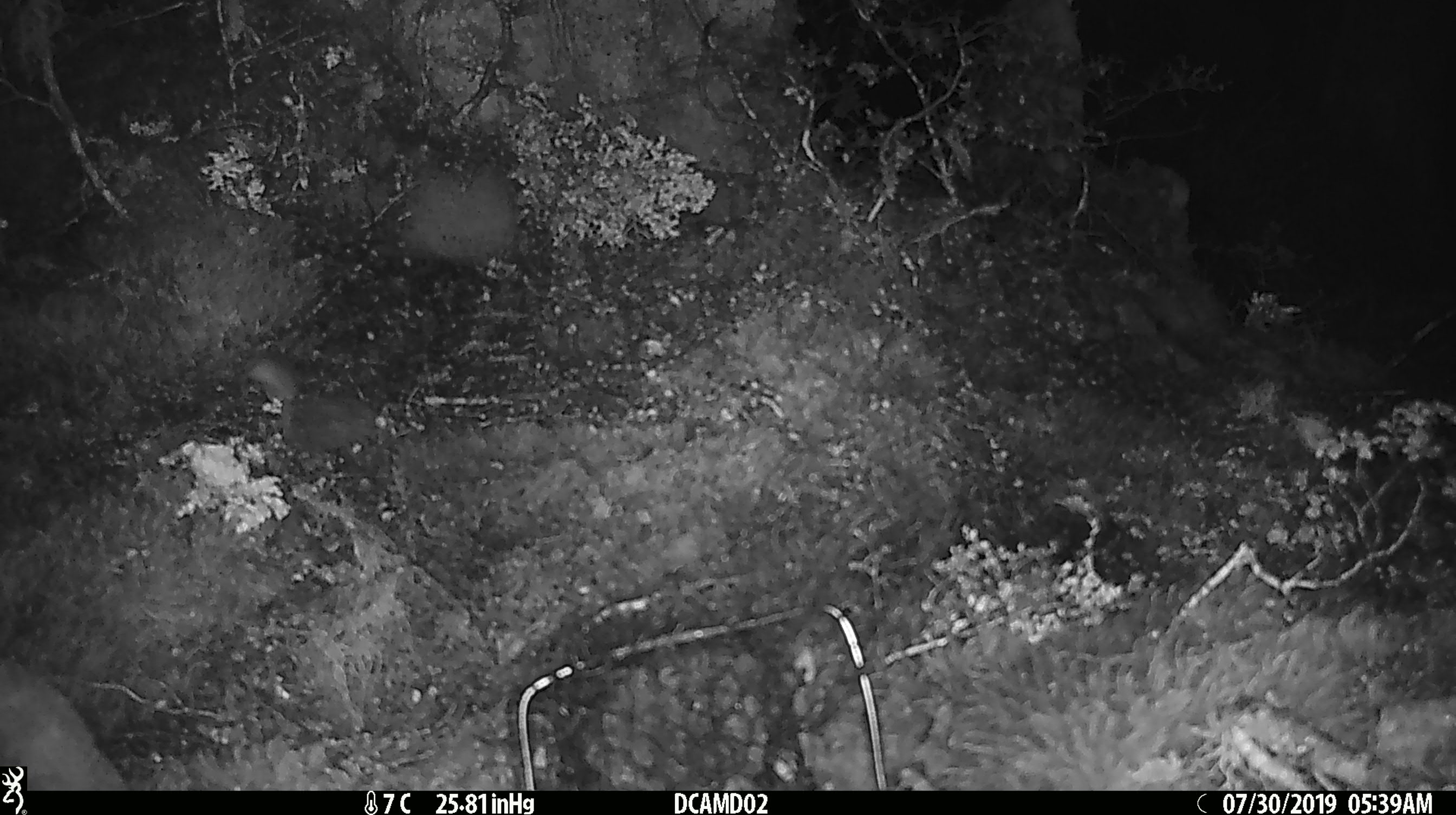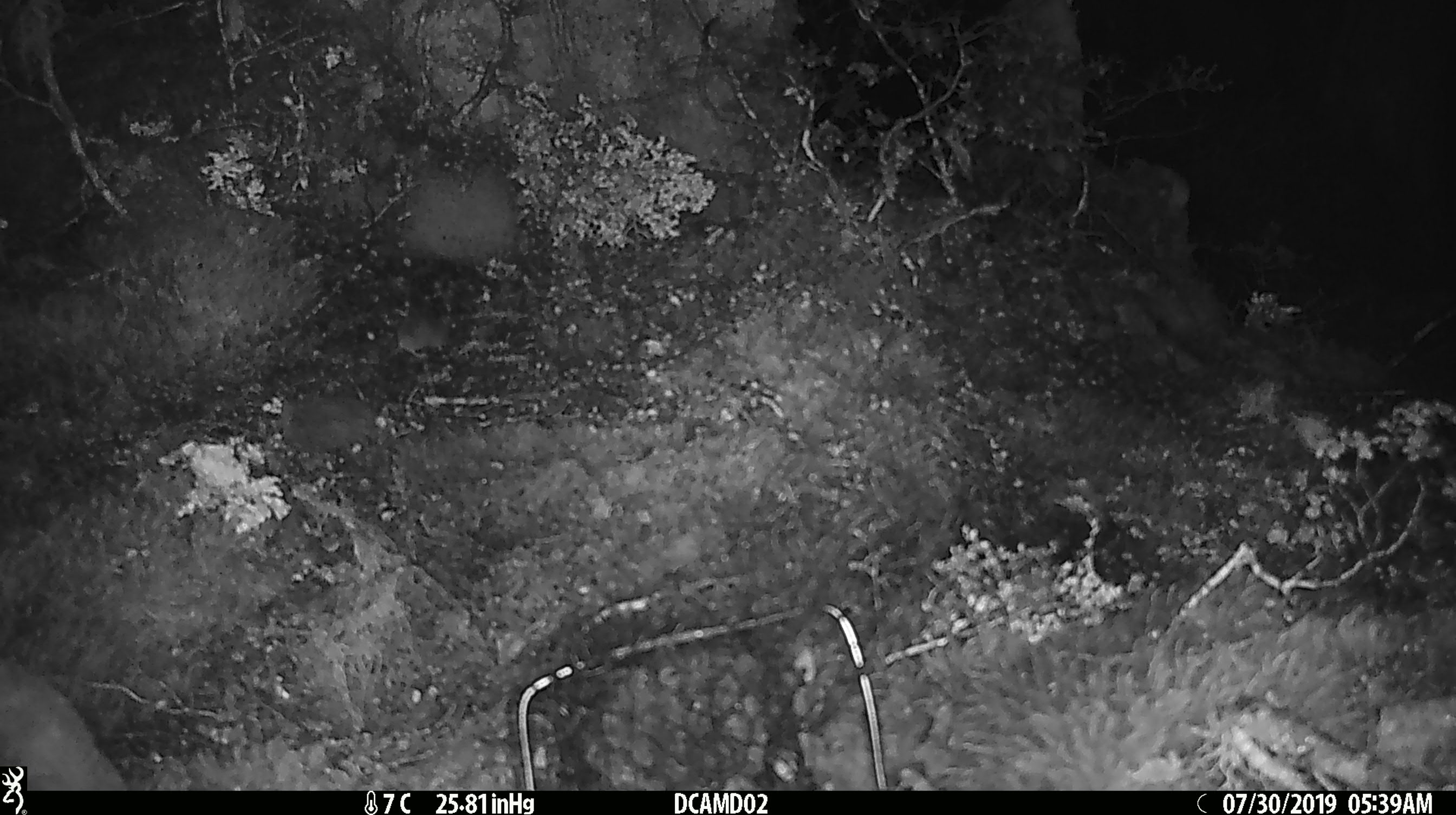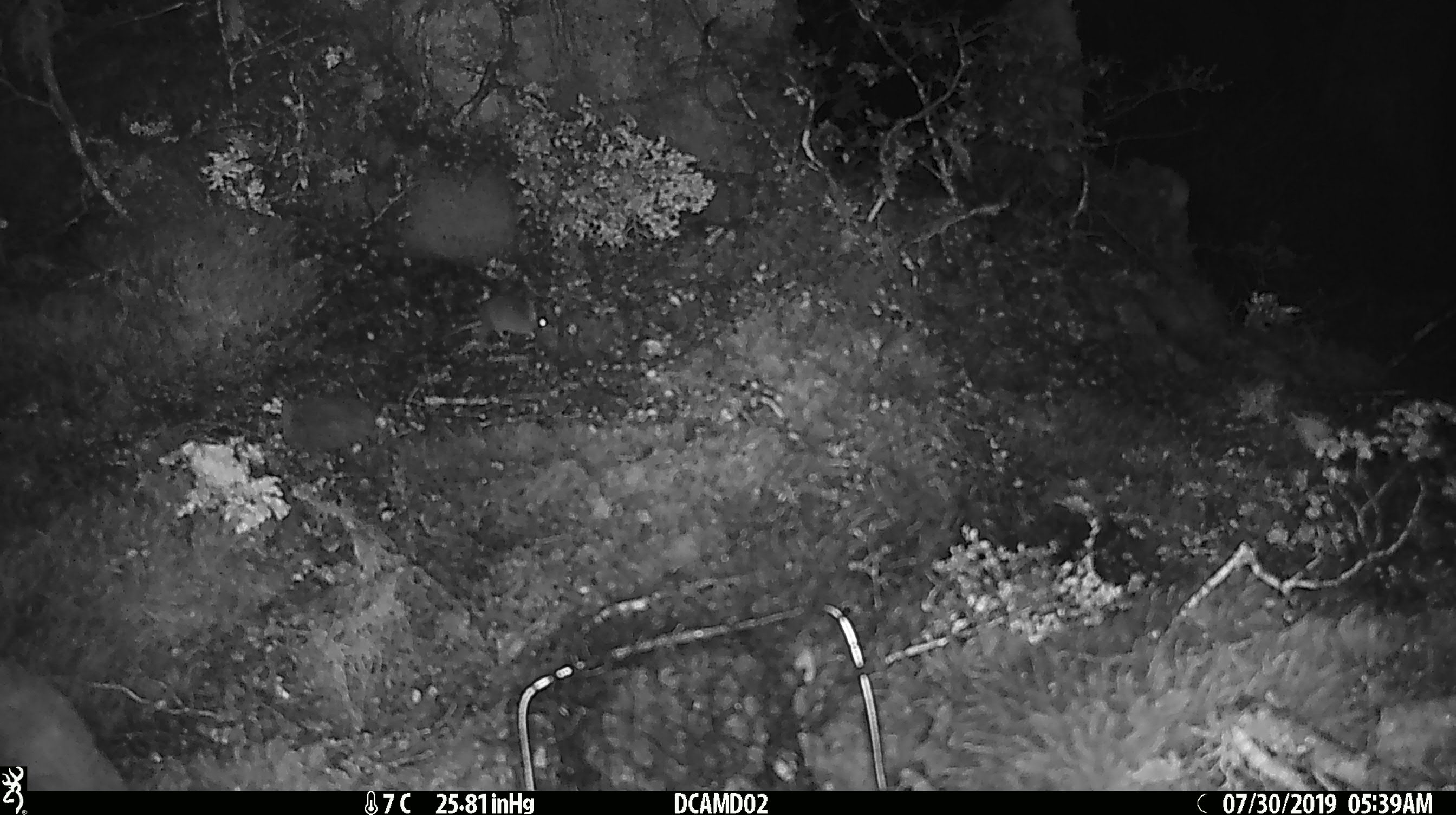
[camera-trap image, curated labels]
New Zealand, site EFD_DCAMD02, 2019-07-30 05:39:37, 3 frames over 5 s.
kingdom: Animalia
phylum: Chordata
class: Mammalia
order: Rodentia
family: Muridae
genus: Mus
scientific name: Mus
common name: mouse